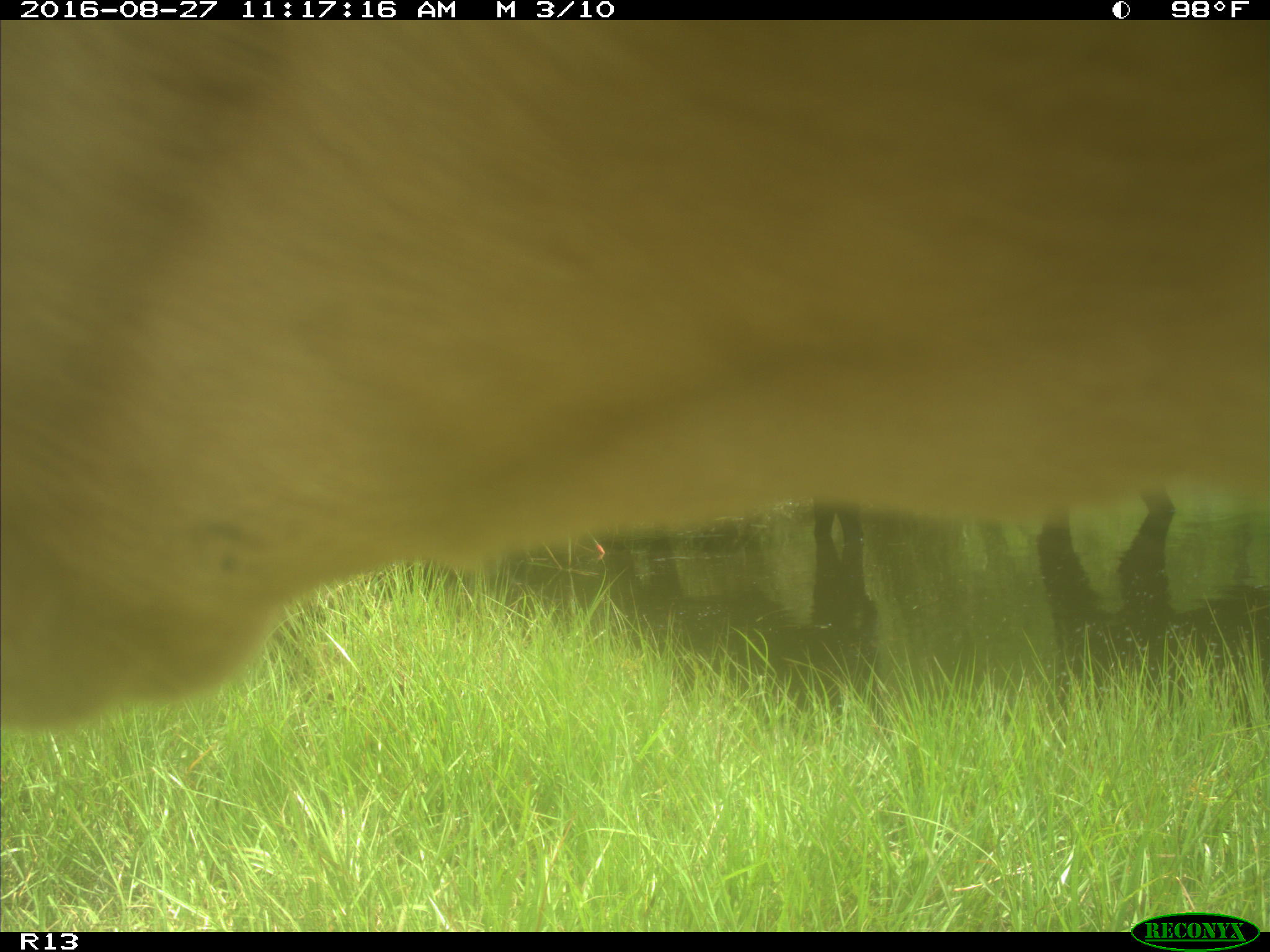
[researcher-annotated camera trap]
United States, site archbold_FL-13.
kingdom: Animalia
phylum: Chordata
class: Mammalia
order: Artiodactyla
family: Bovidae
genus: Bos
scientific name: Bos taurus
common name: domestic cow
Bos taurus (domestic cow).